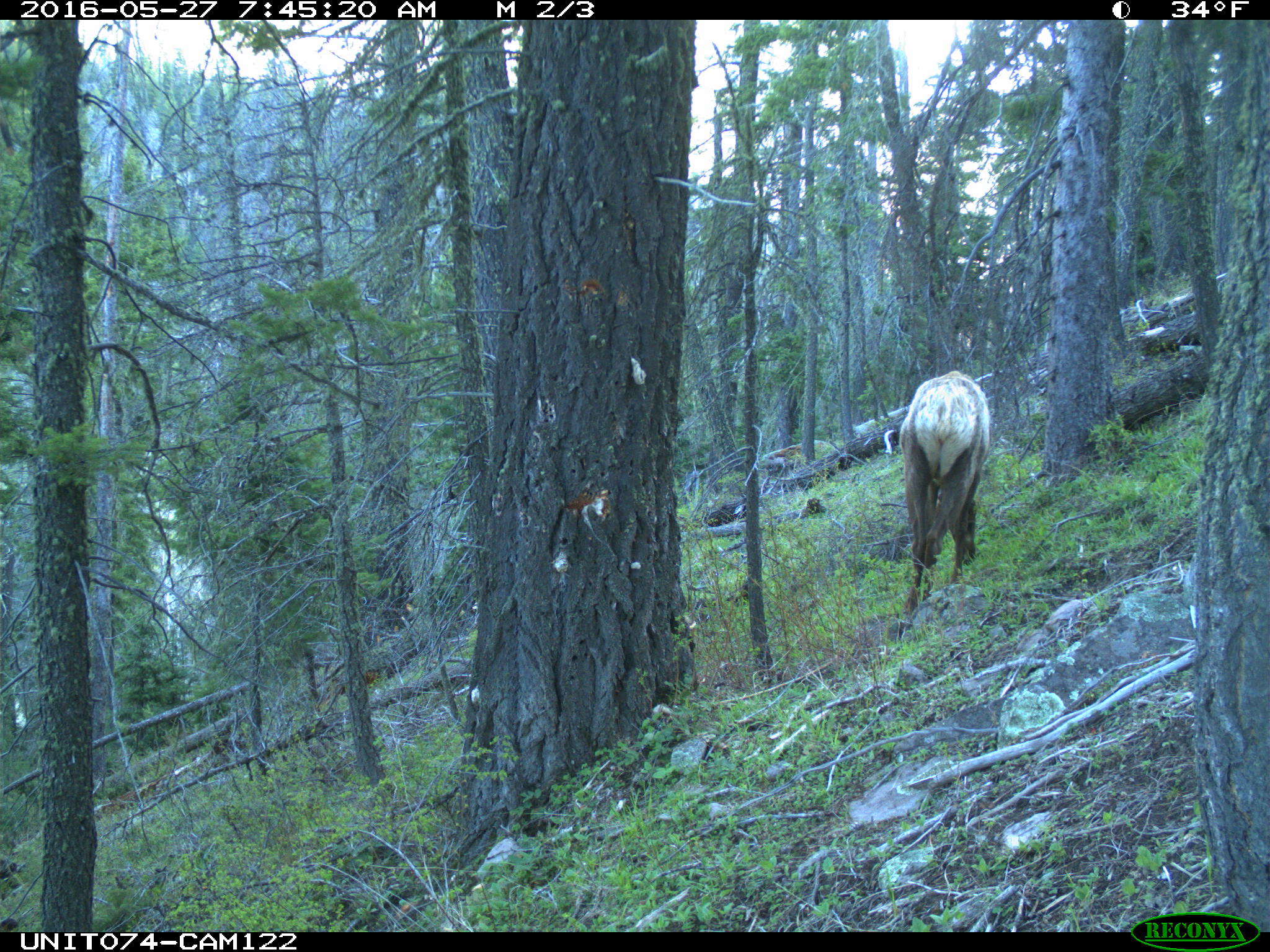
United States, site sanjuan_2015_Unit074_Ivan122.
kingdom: Animalia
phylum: Chordata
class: Mammalia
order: Artiodactyla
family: Cervidae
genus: Cervus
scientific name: Cervus elaphus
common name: red deer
Cervus elaphus (red deer).